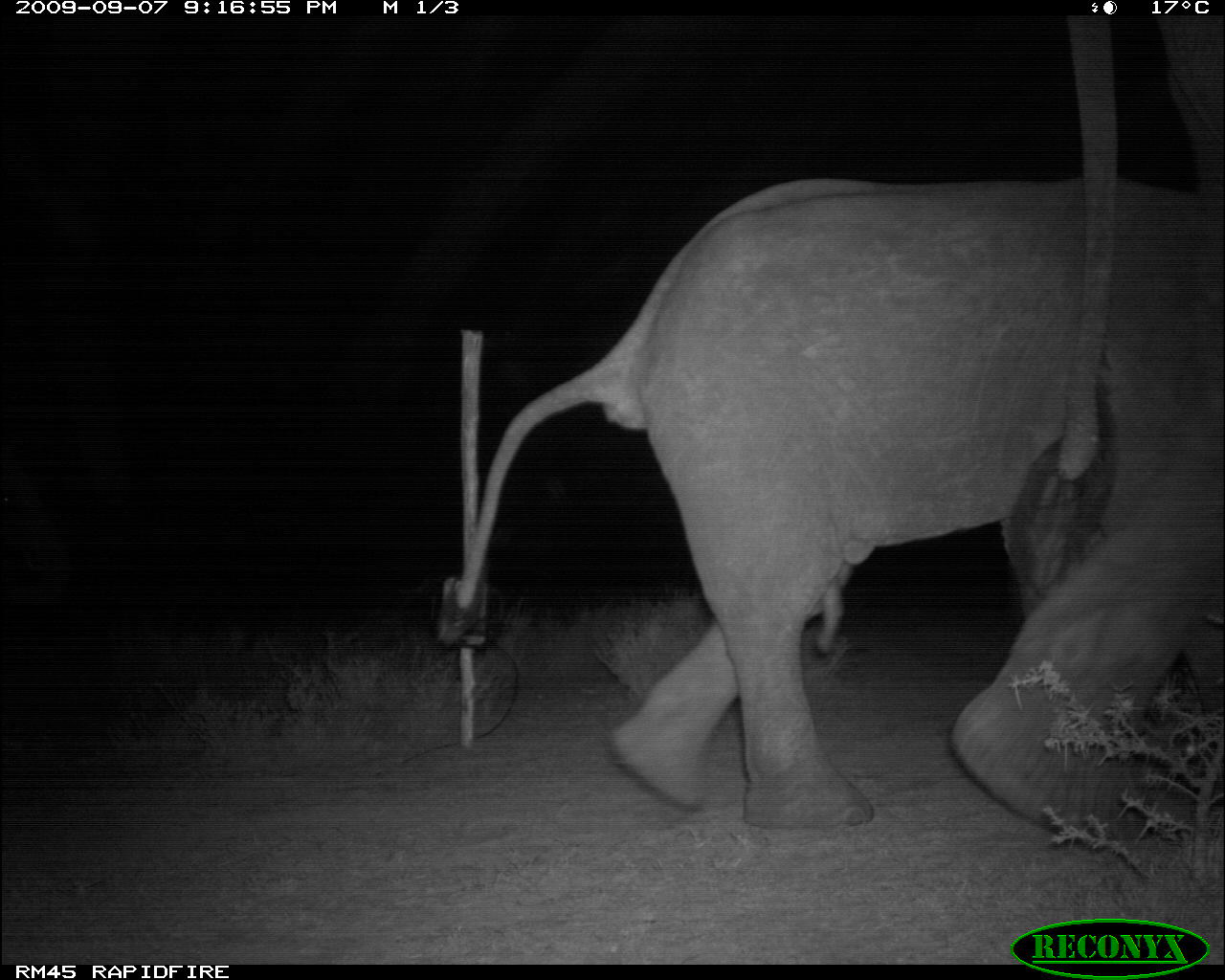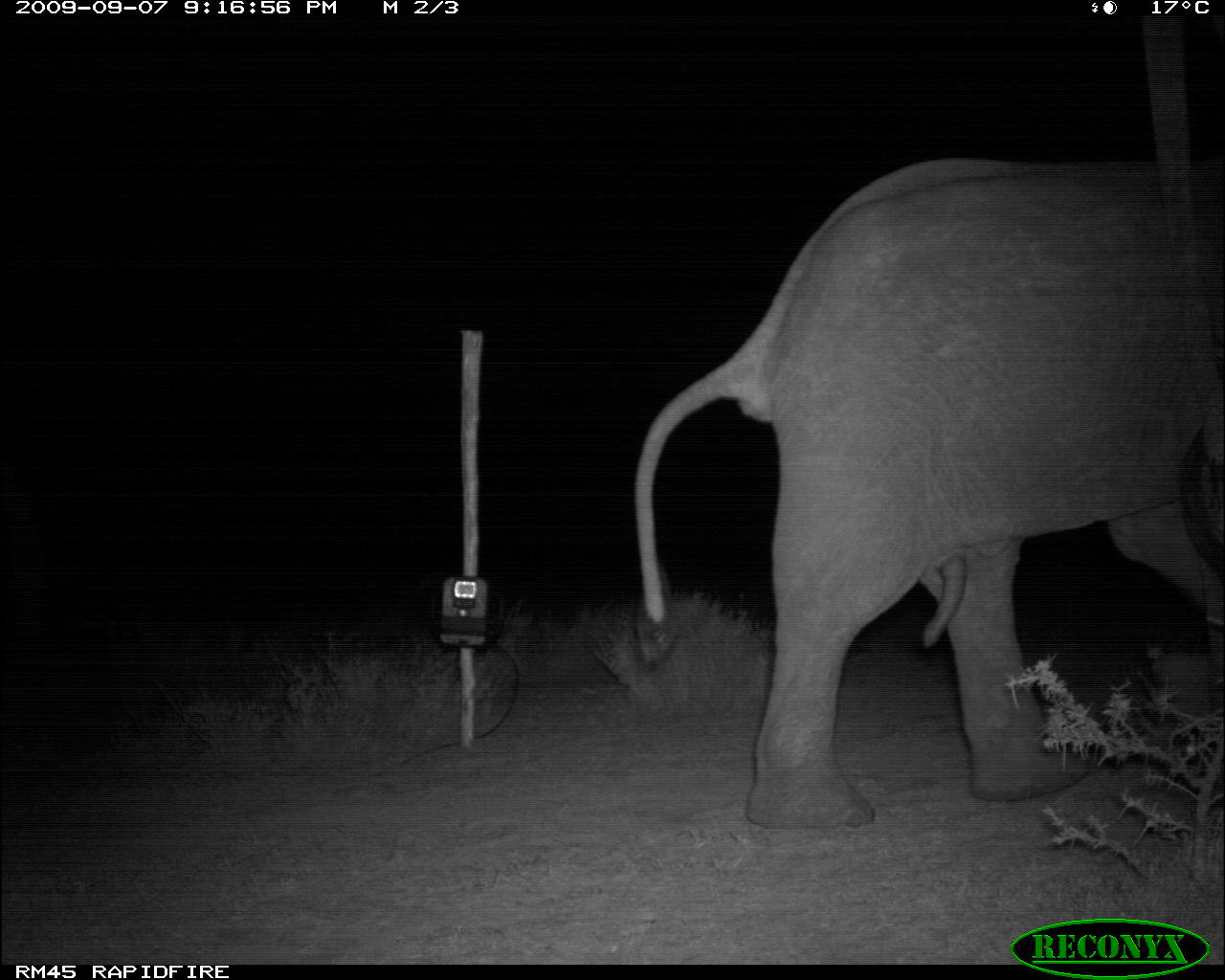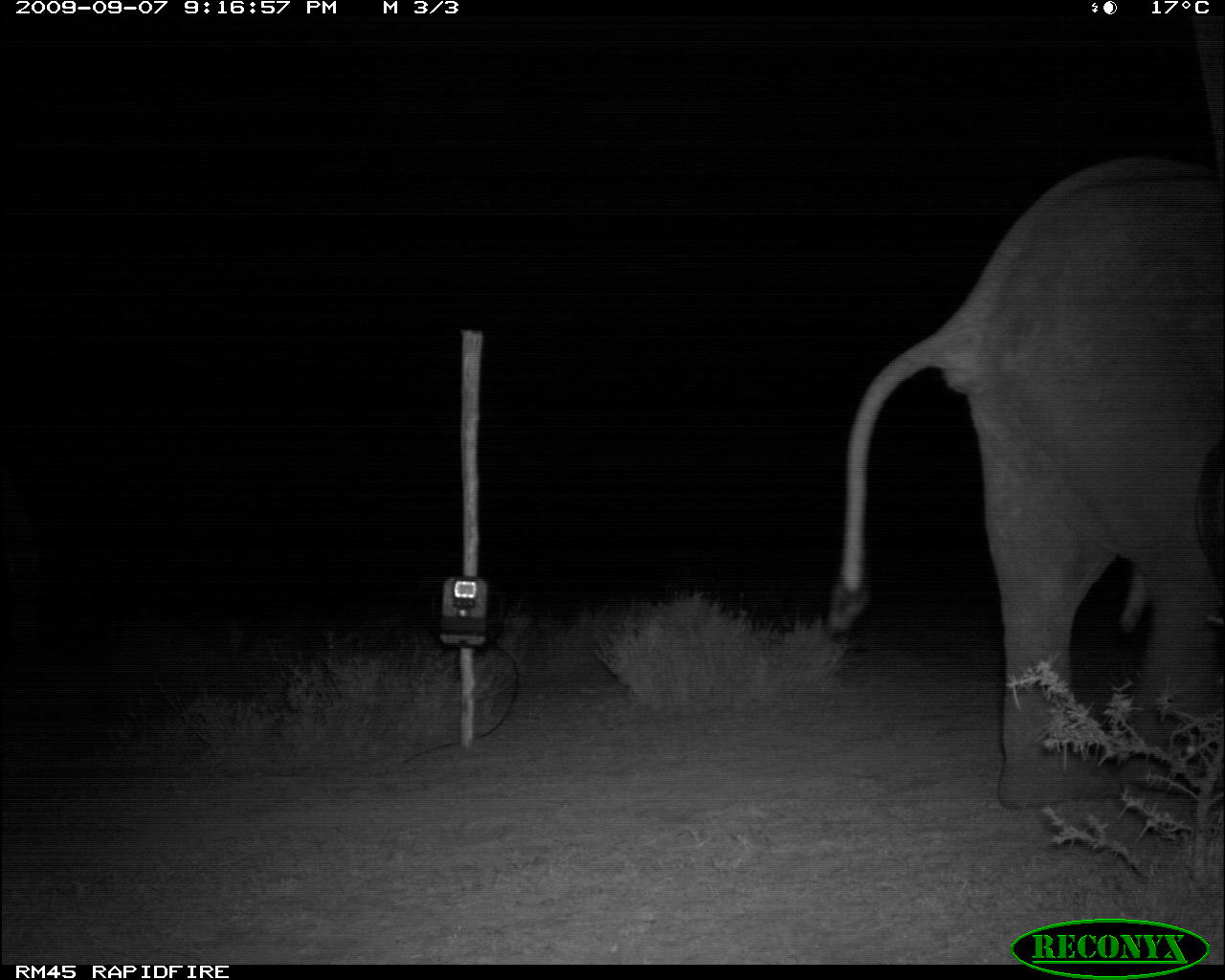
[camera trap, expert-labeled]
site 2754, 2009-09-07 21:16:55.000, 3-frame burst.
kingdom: Animalia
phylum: Chordata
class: Mammalia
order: Proboscidea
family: Elephantidae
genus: Loxodonta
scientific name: Loxodonta africana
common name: african bush elephant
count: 2